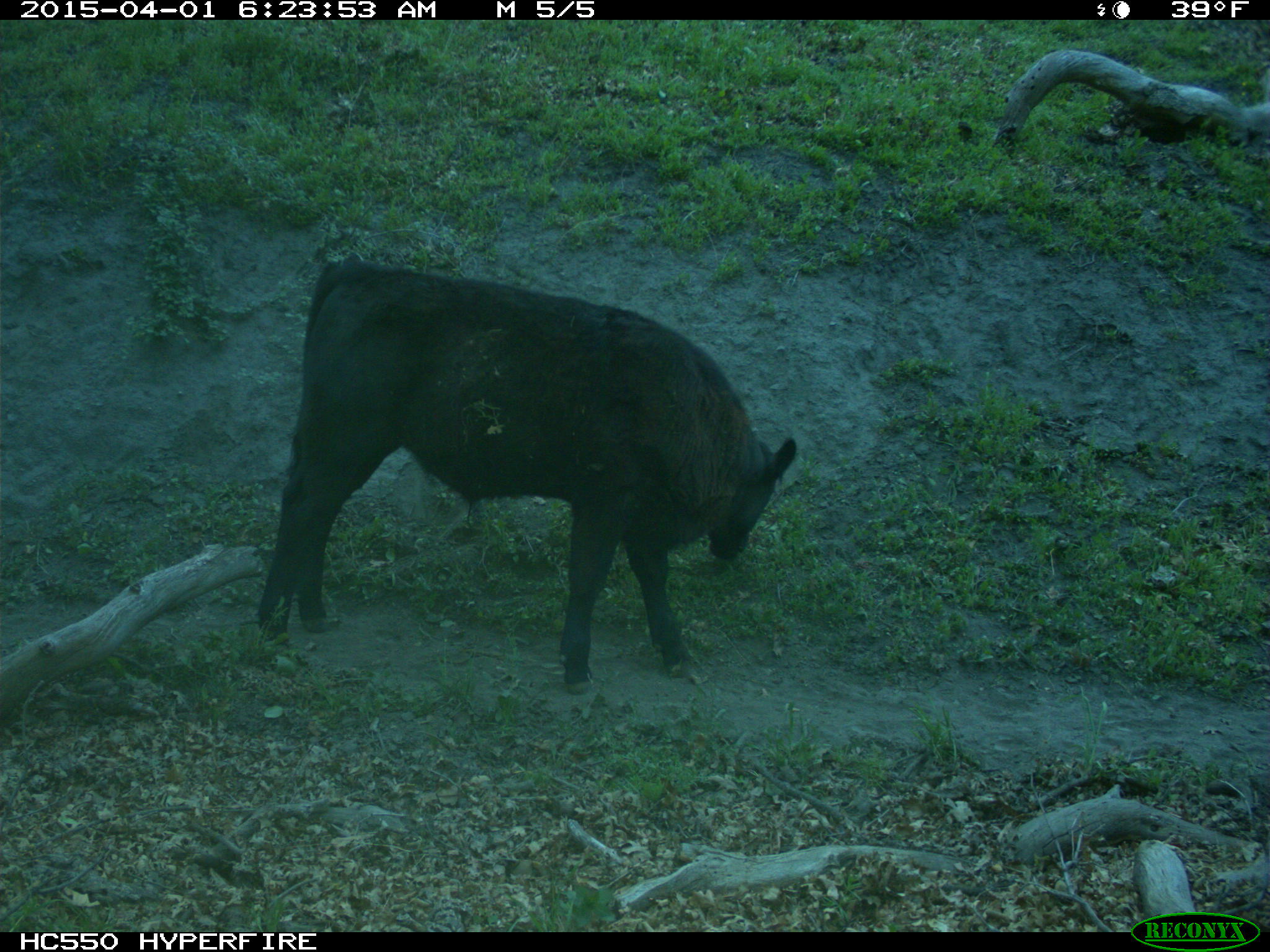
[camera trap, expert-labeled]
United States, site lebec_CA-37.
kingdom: Animalia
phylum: Chordata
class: Mammalia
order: Artiodactyla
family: Bovidae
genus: Bos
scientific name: Bos taurus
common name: domestic cow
Bos taurus (domestic cow).